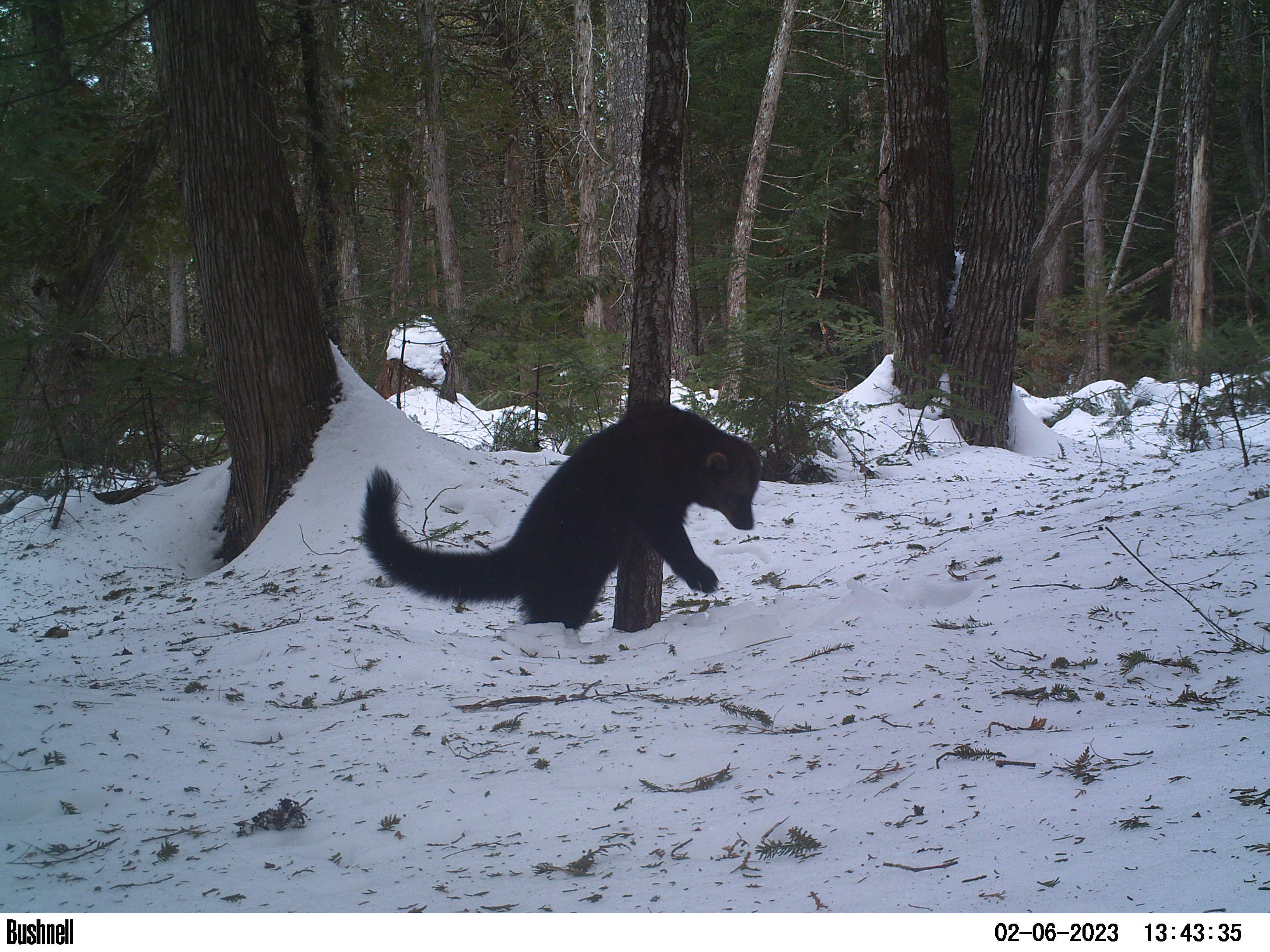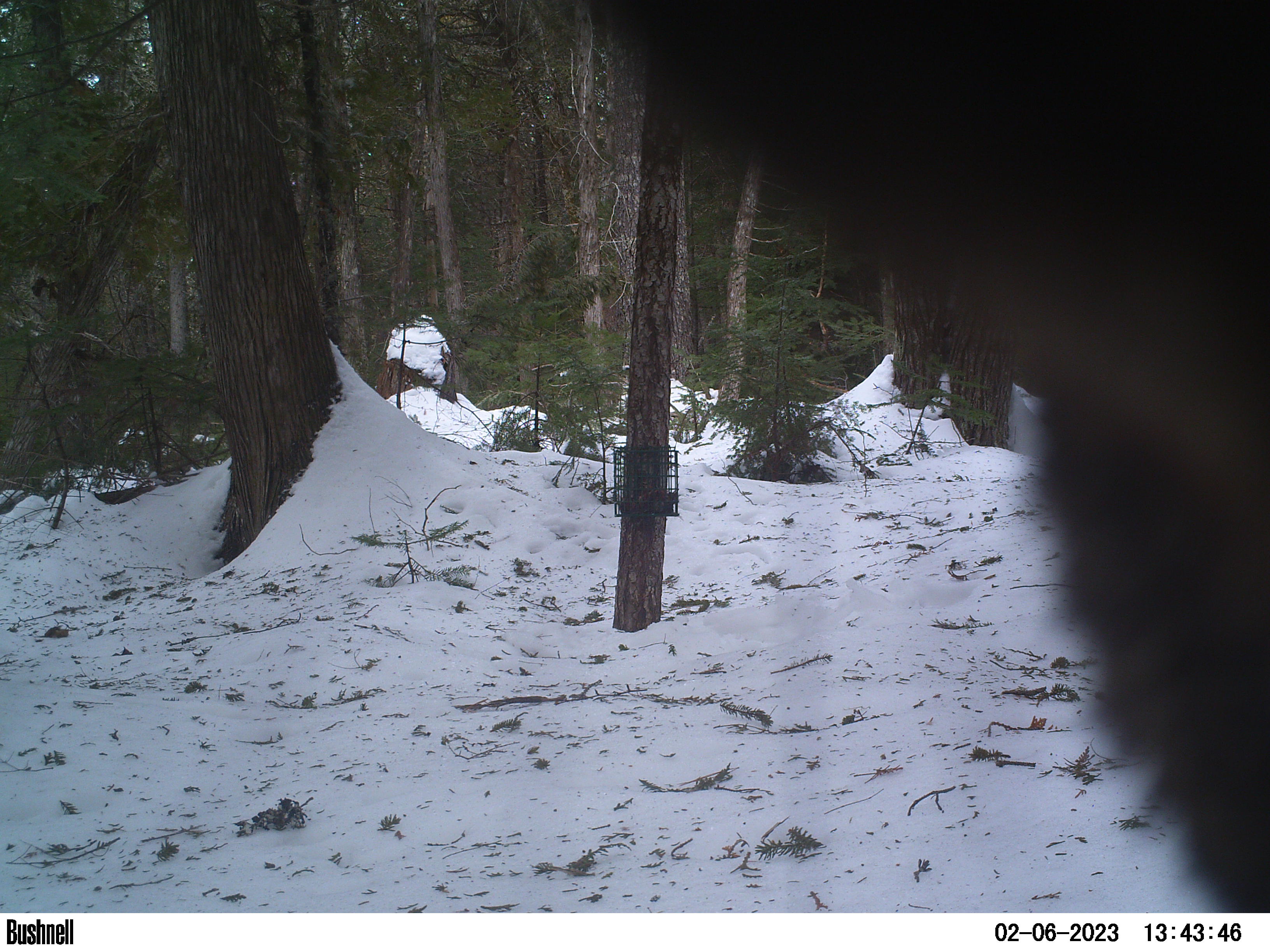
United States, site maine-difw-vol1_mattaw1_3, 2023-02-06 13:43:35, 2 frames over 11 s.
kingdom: Animalia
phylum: Chordata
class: Mammalia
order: Carnivora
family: Mustelidae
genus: Pekania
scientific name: Pekania pennanti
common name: fisher